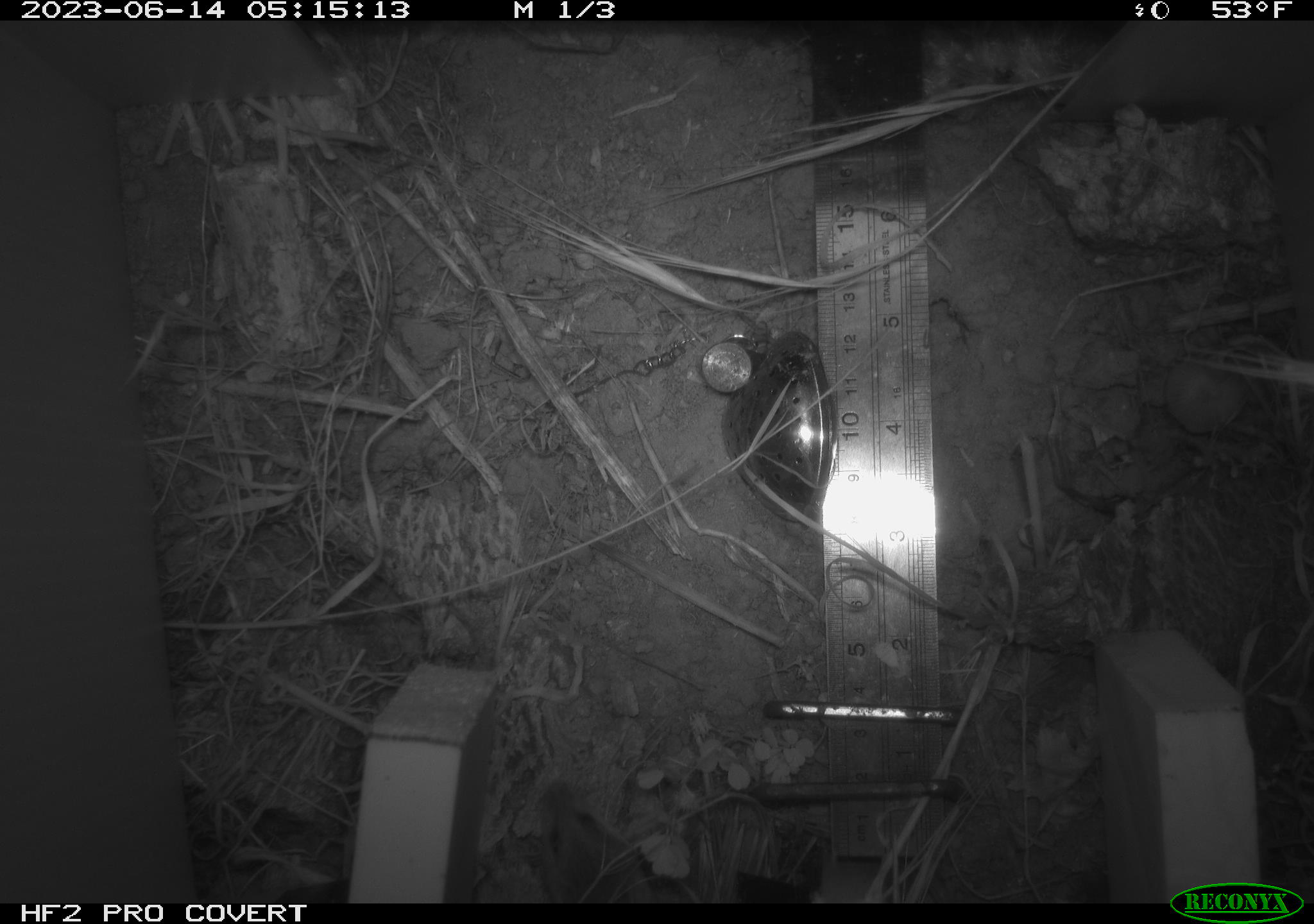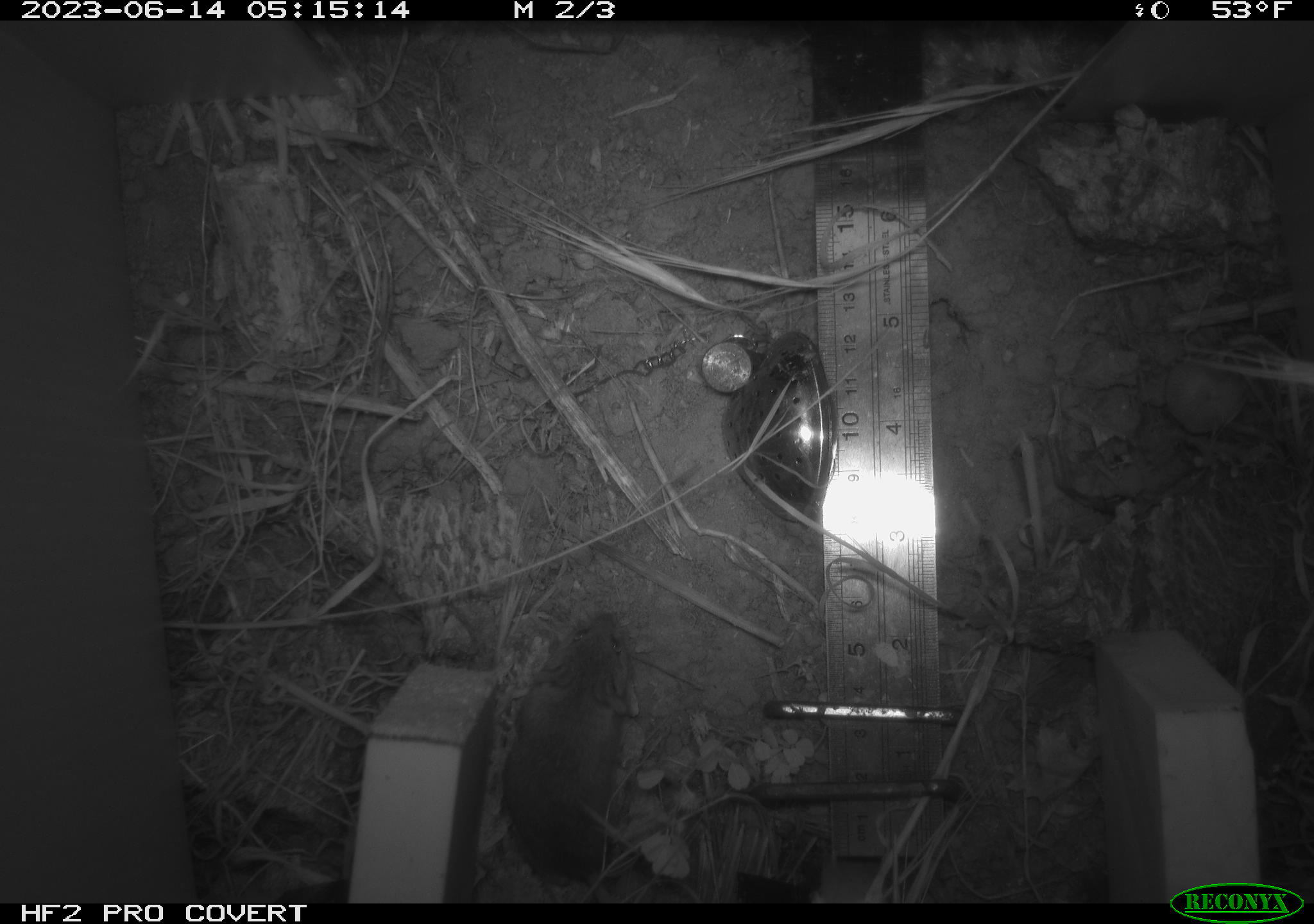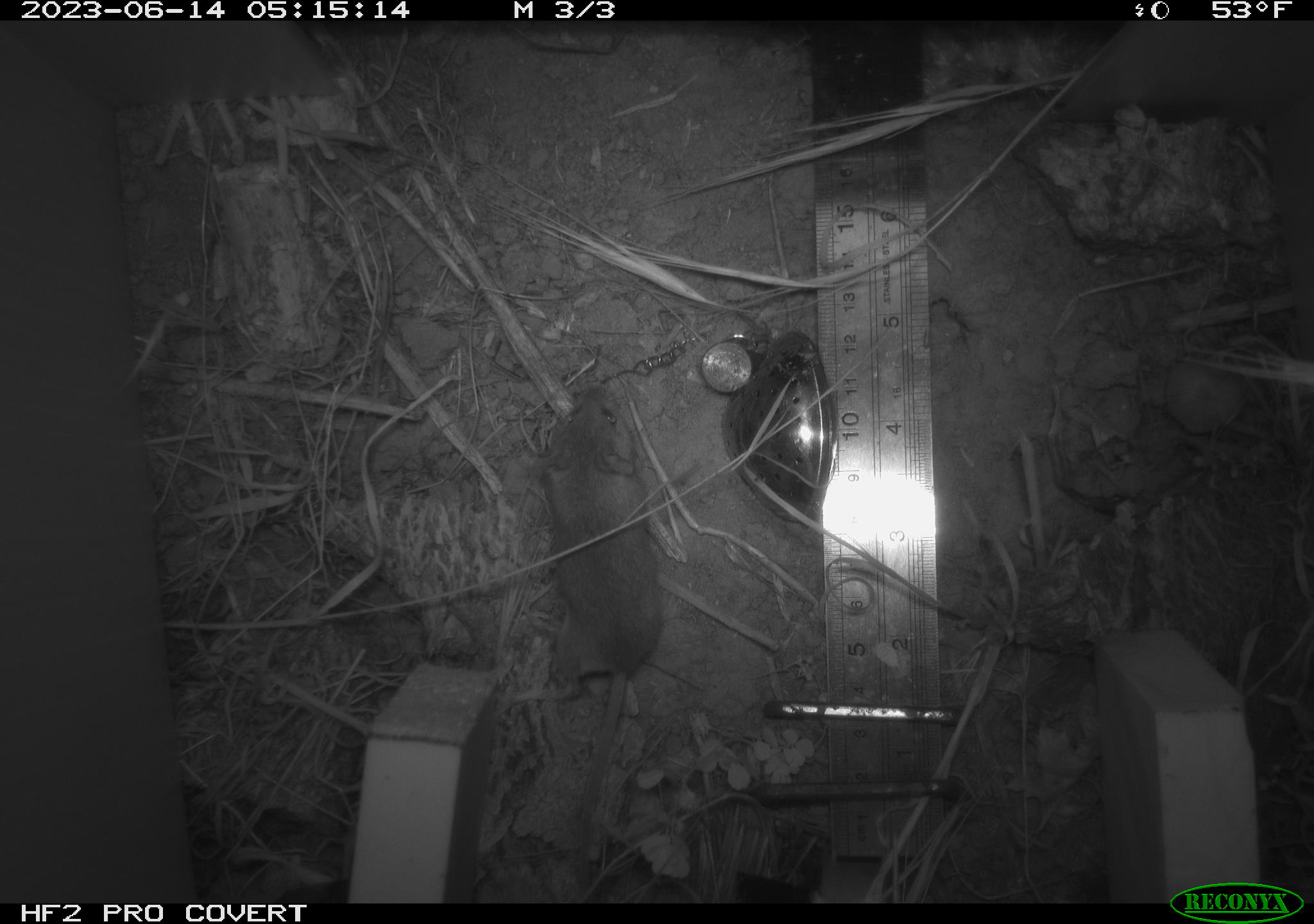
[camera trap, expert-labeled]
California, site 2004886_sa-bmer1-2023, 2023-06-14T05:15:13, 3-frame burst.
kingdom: Animalia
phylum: Chordata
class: Mammalia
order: Rodentia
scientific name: Rodentia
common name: mouse species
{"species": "mouse species (Rodentia)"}